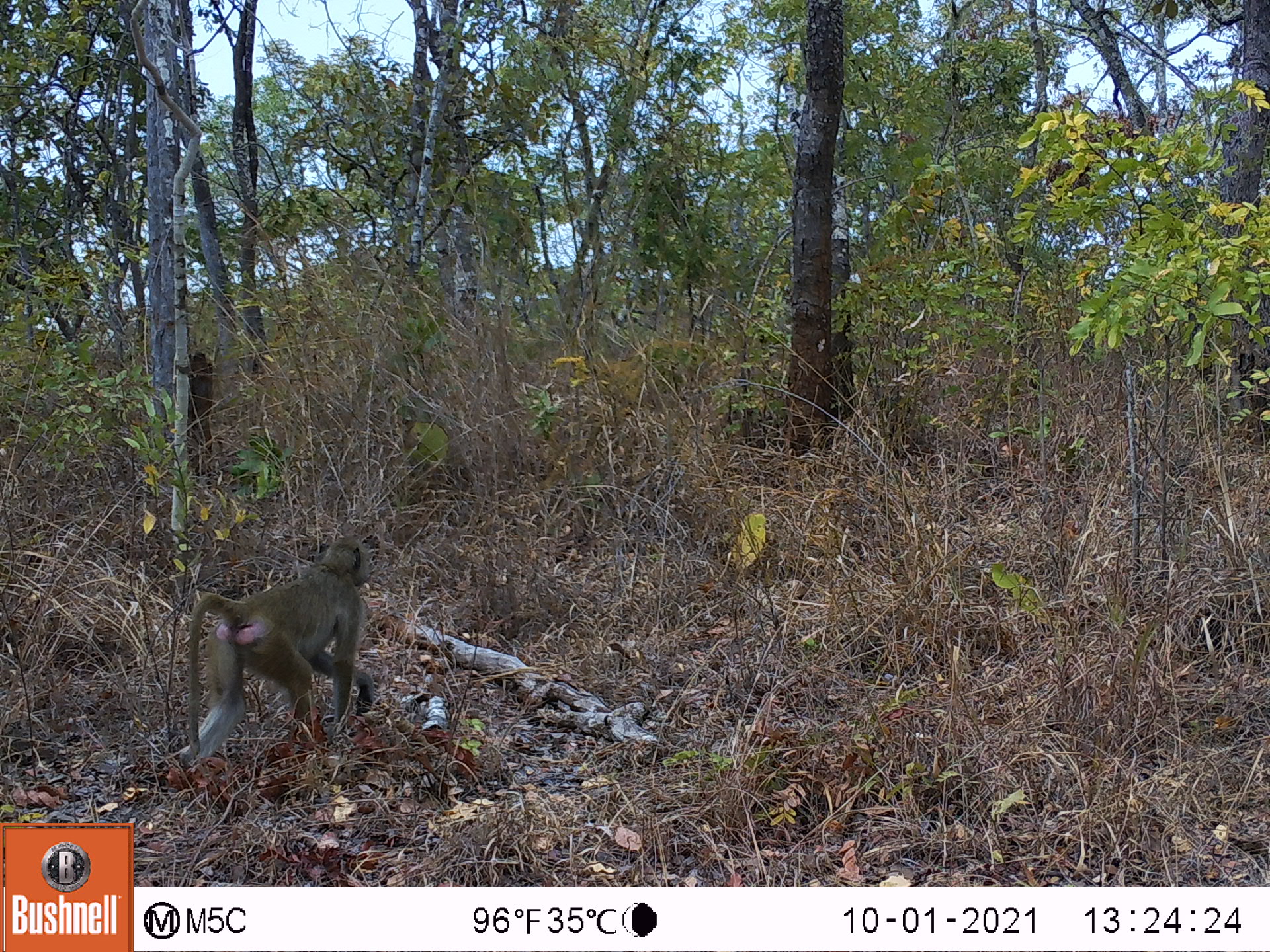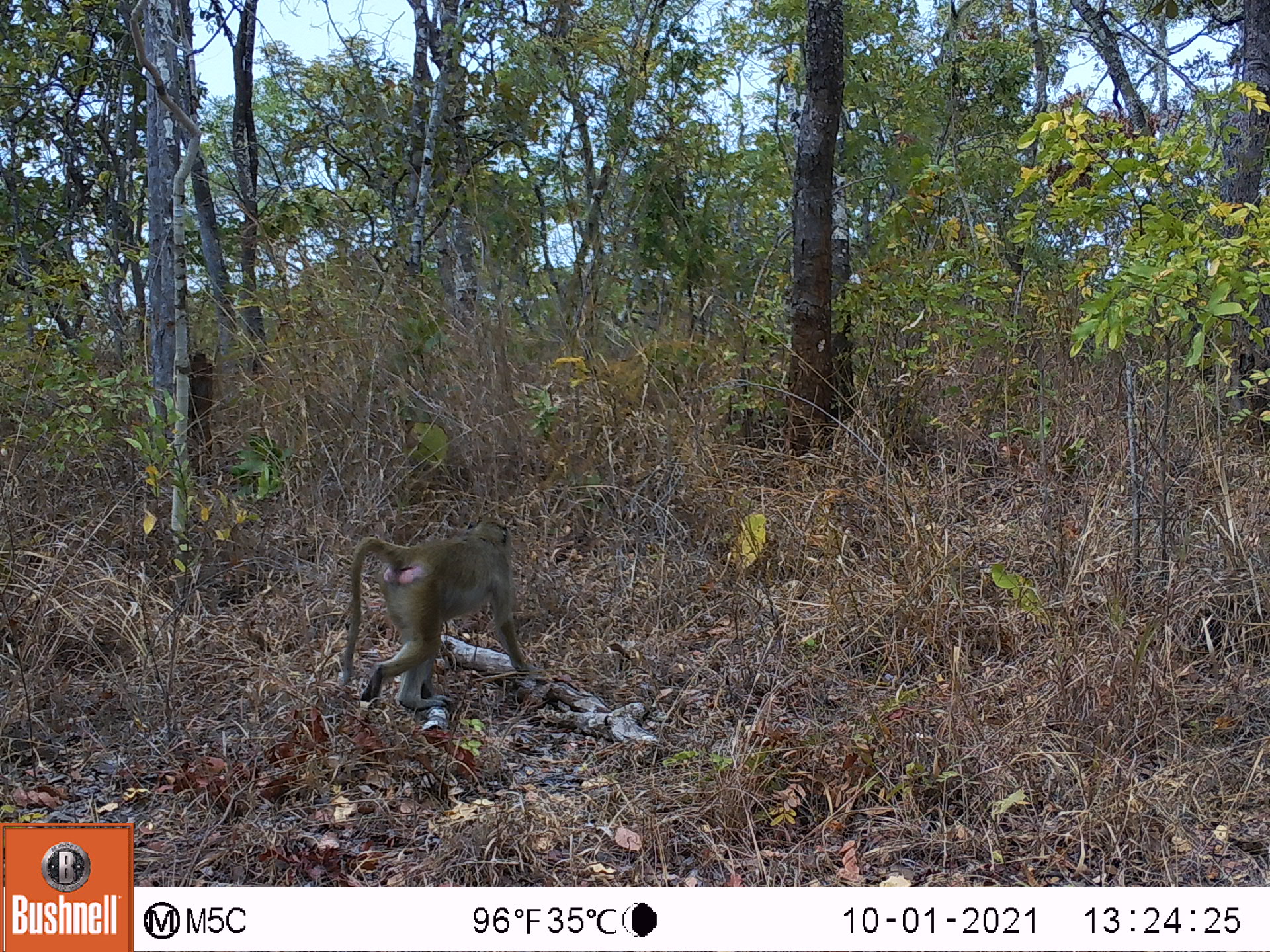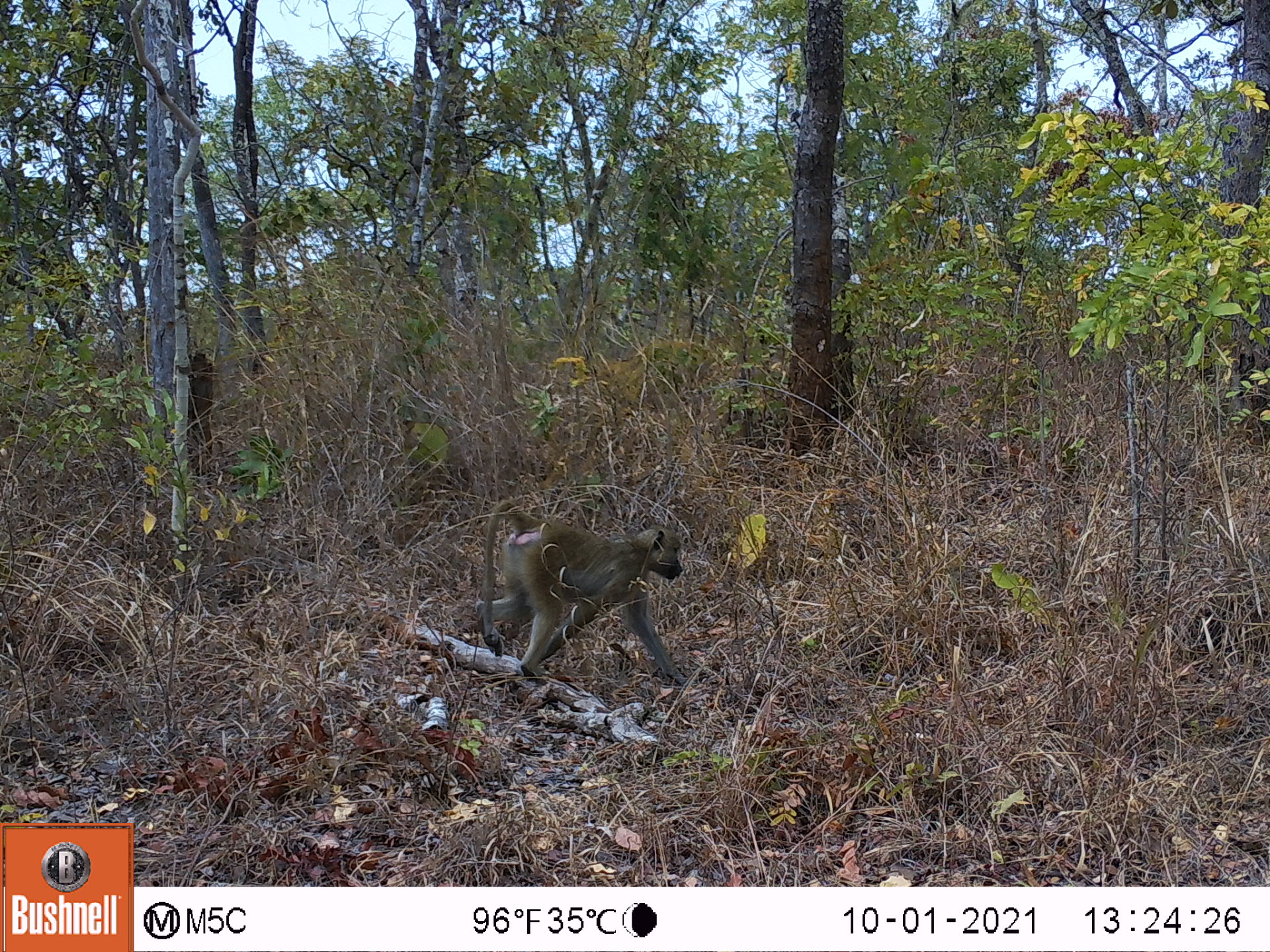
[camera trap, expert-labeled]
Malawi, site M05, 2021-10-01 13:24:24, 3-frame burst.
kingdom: Animalia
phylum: Chordata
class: Mammalia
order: Primates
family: Cercopithecidae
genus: Papio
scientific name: Papio cynocephalus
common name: yellow baboon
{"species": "yellow baboon (Papio cynocephalus)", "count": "1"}